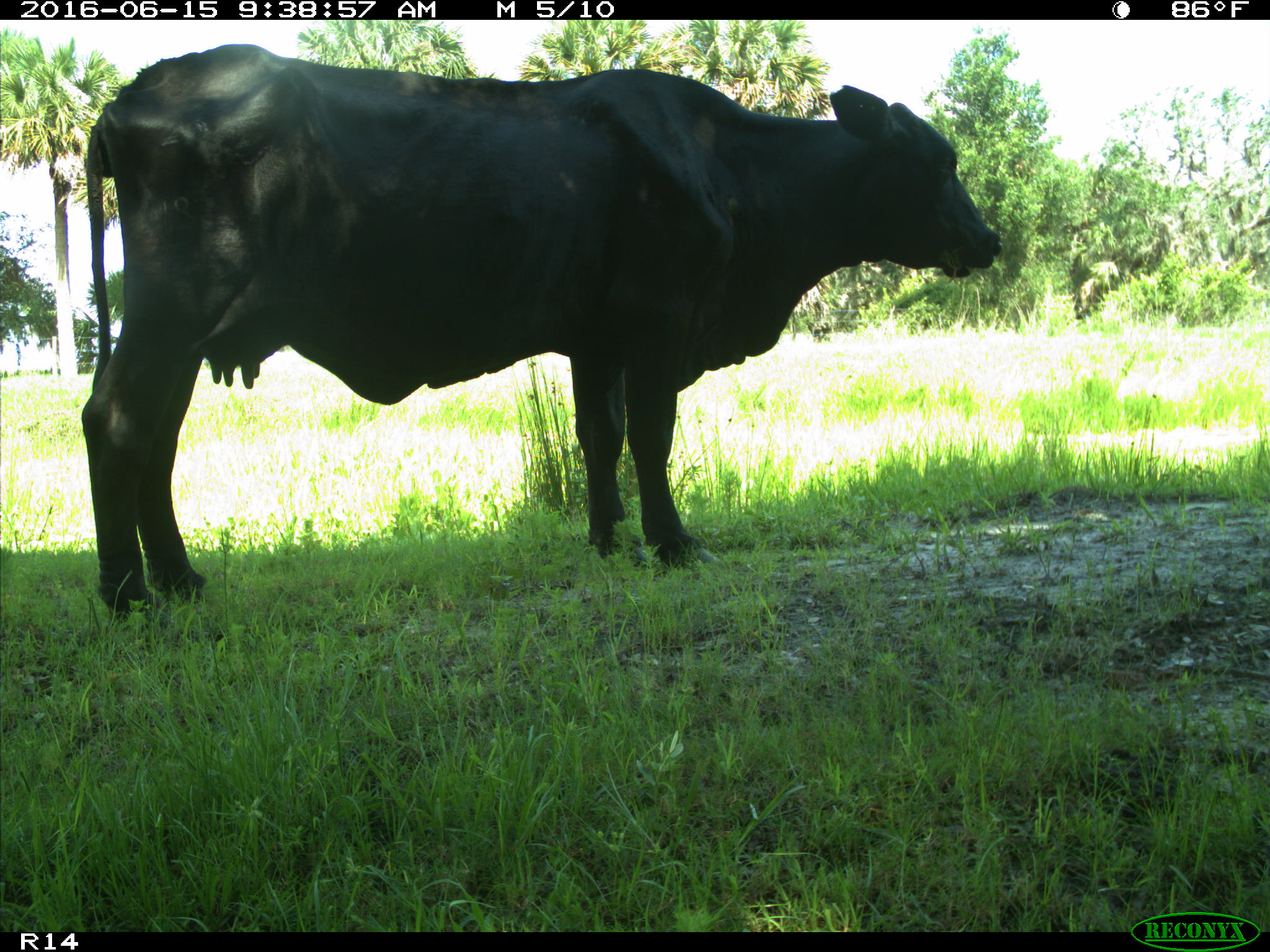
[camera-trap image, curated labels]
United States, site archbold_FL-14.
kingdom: Animalia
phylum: Chordata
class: Mammalia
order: Artiodactyla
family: Bovidae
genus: Bos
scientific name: Bos taurus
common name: domestic cow